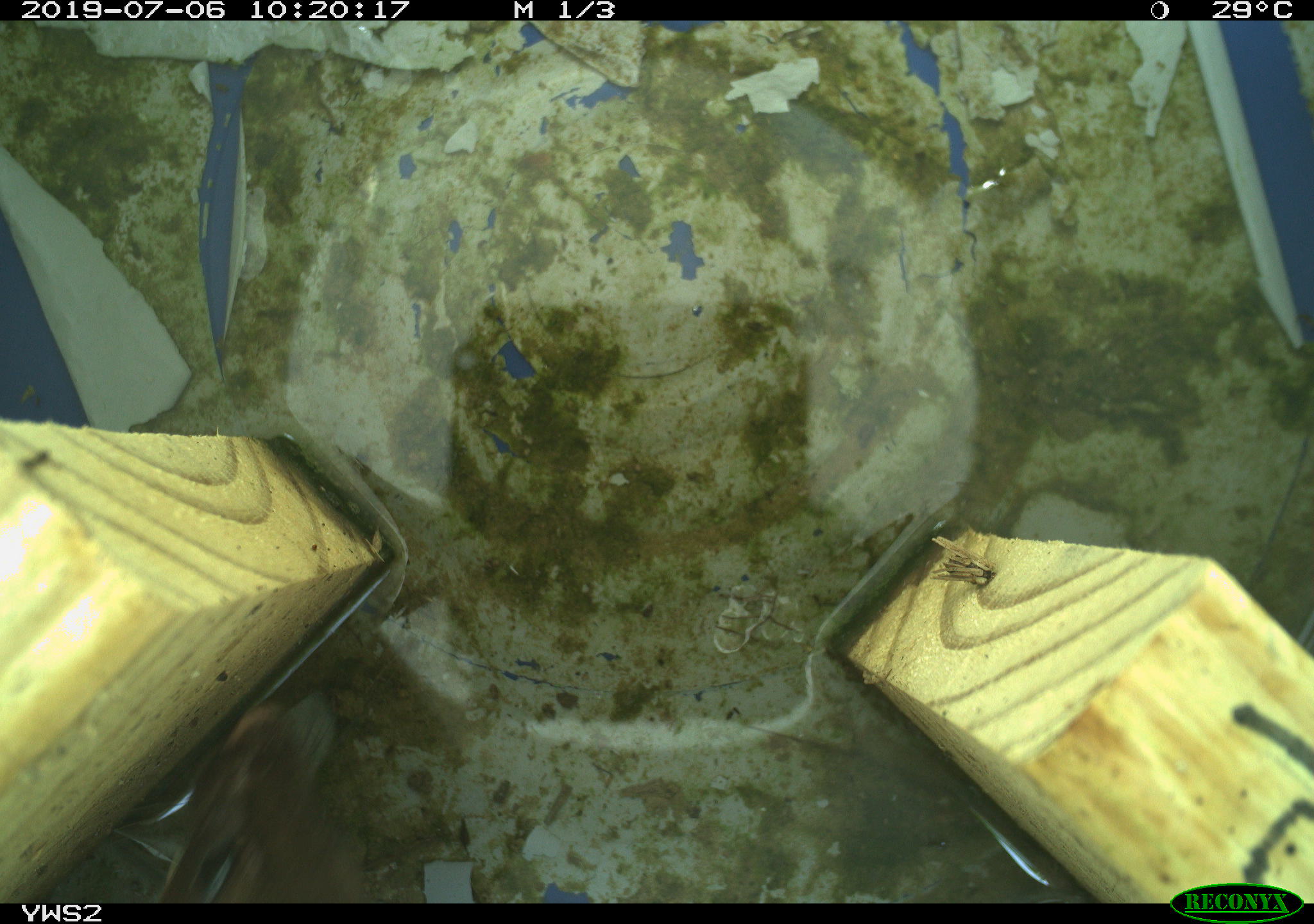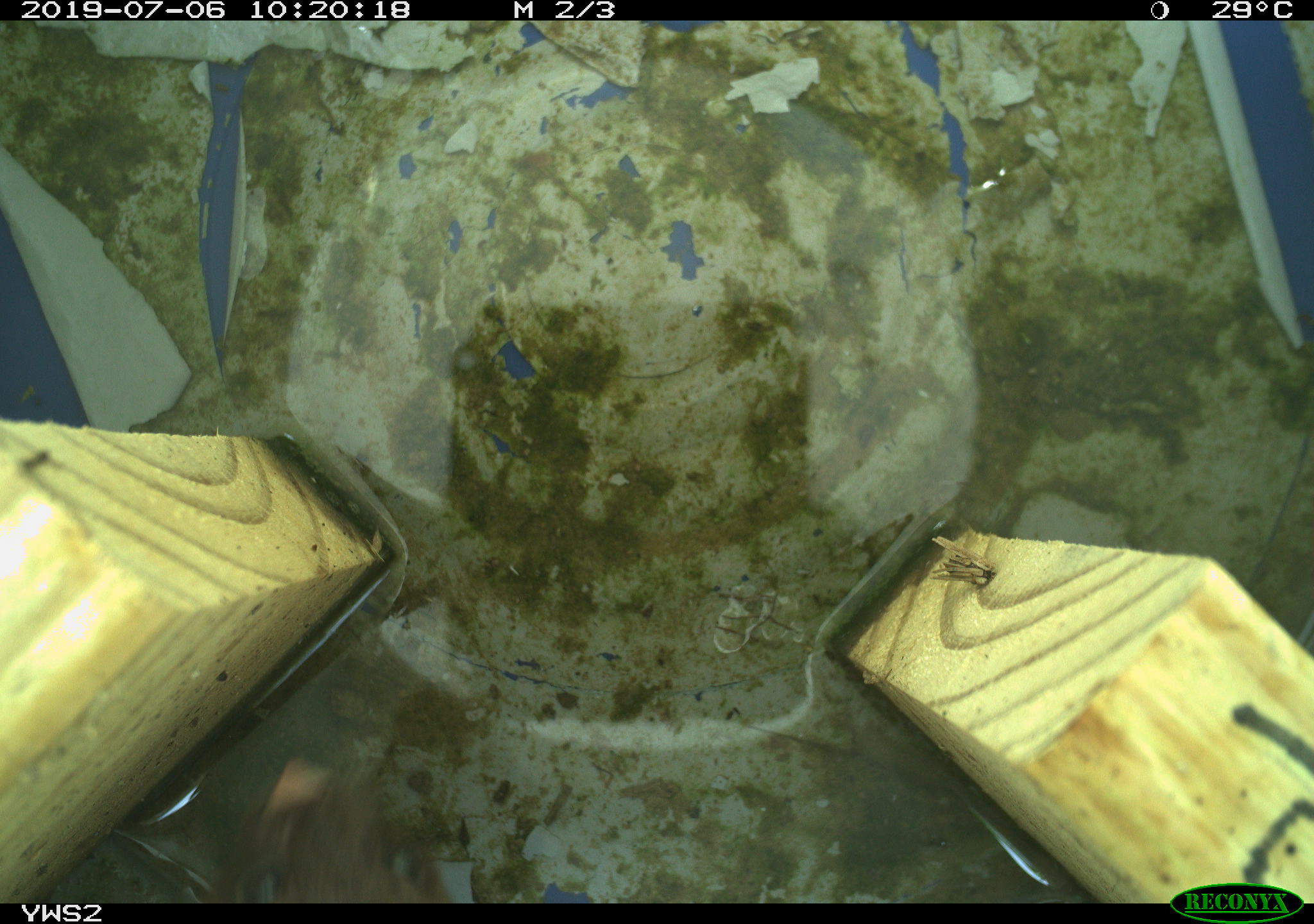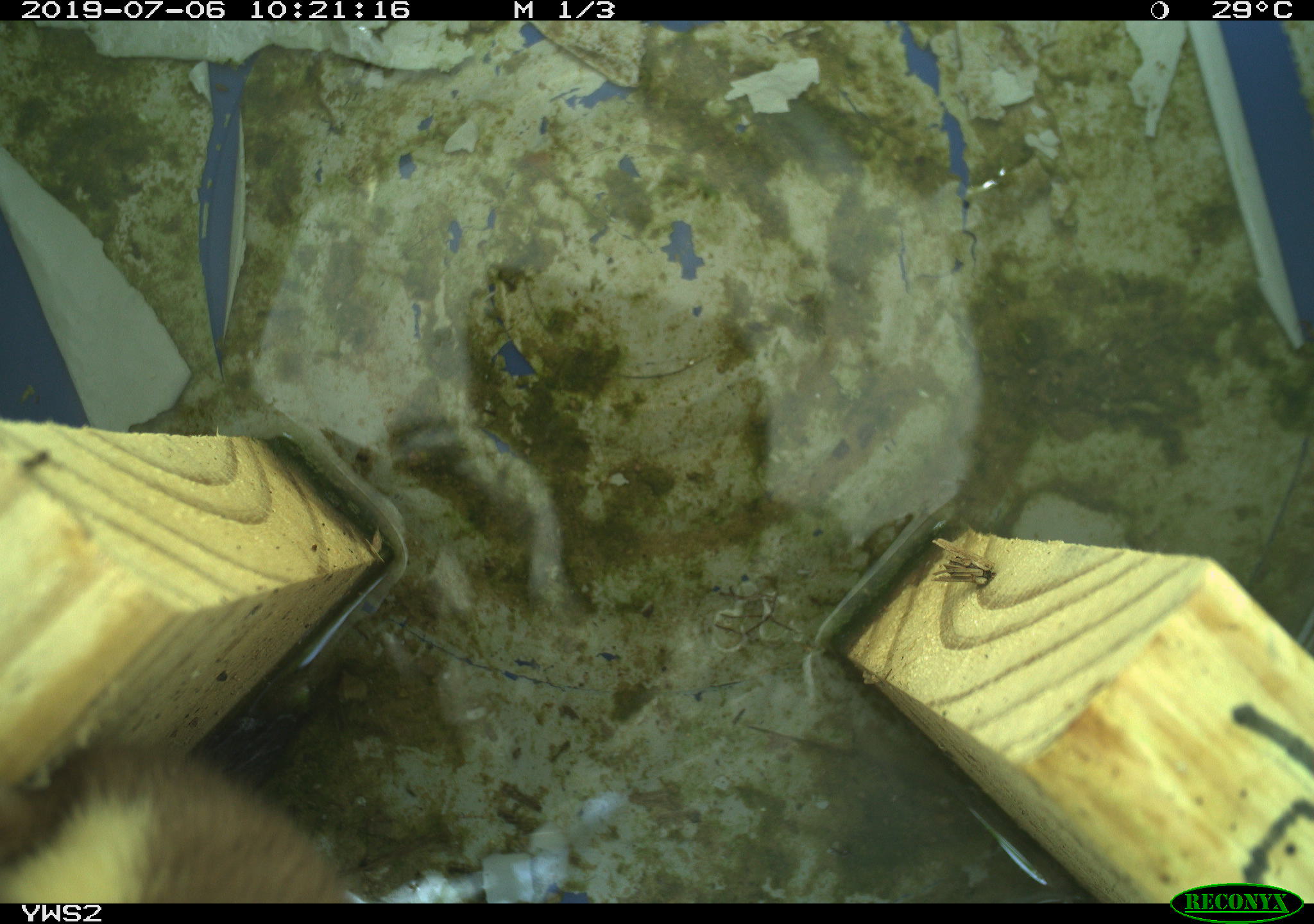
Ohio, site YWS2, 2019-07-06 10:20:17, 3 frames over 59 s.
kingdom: Animalia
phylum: Chordata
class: Mammalia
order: Carnivora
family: Mustelidae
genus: Neogale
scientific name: Neogale frenata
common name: long-tailed weasel